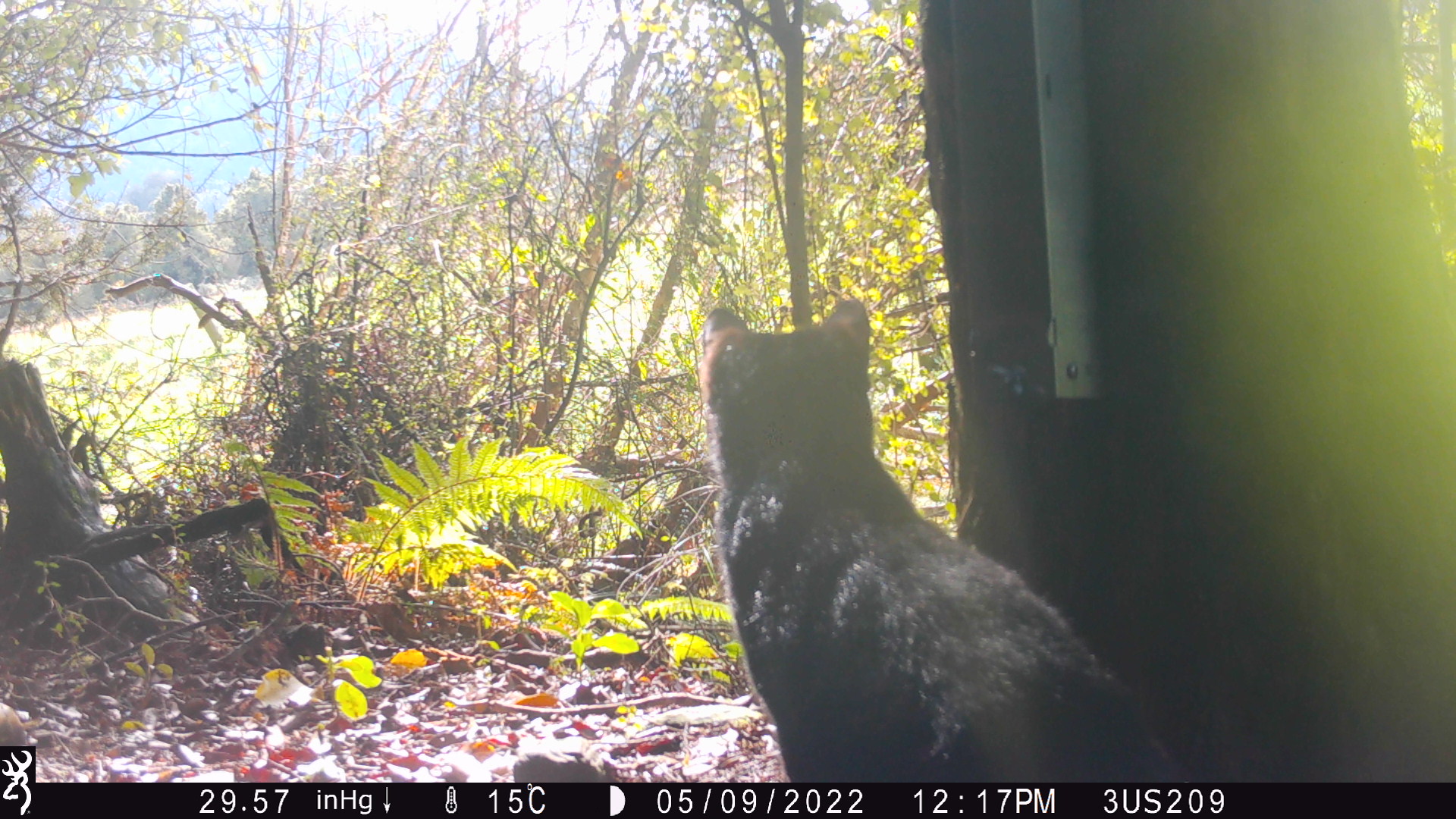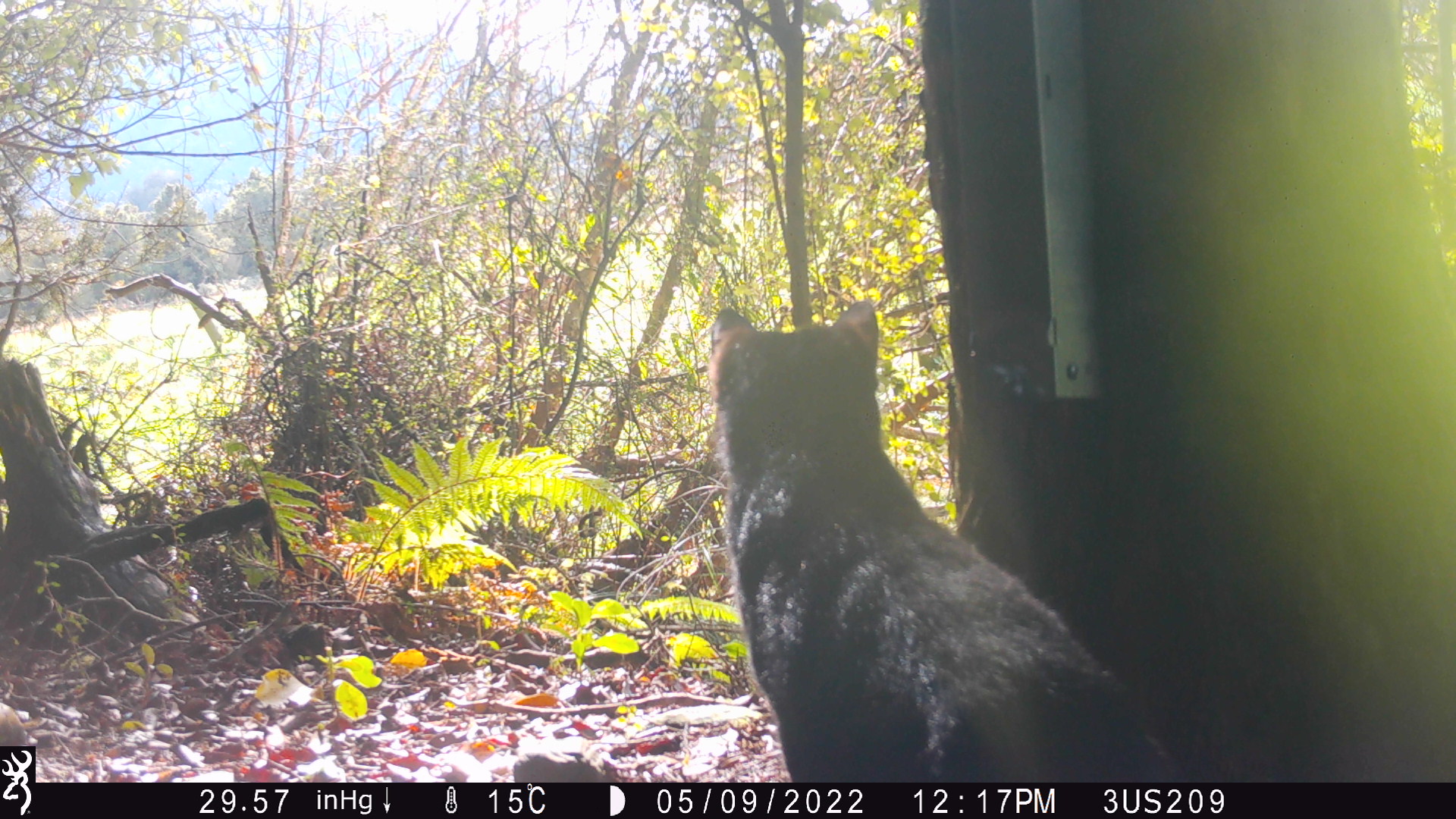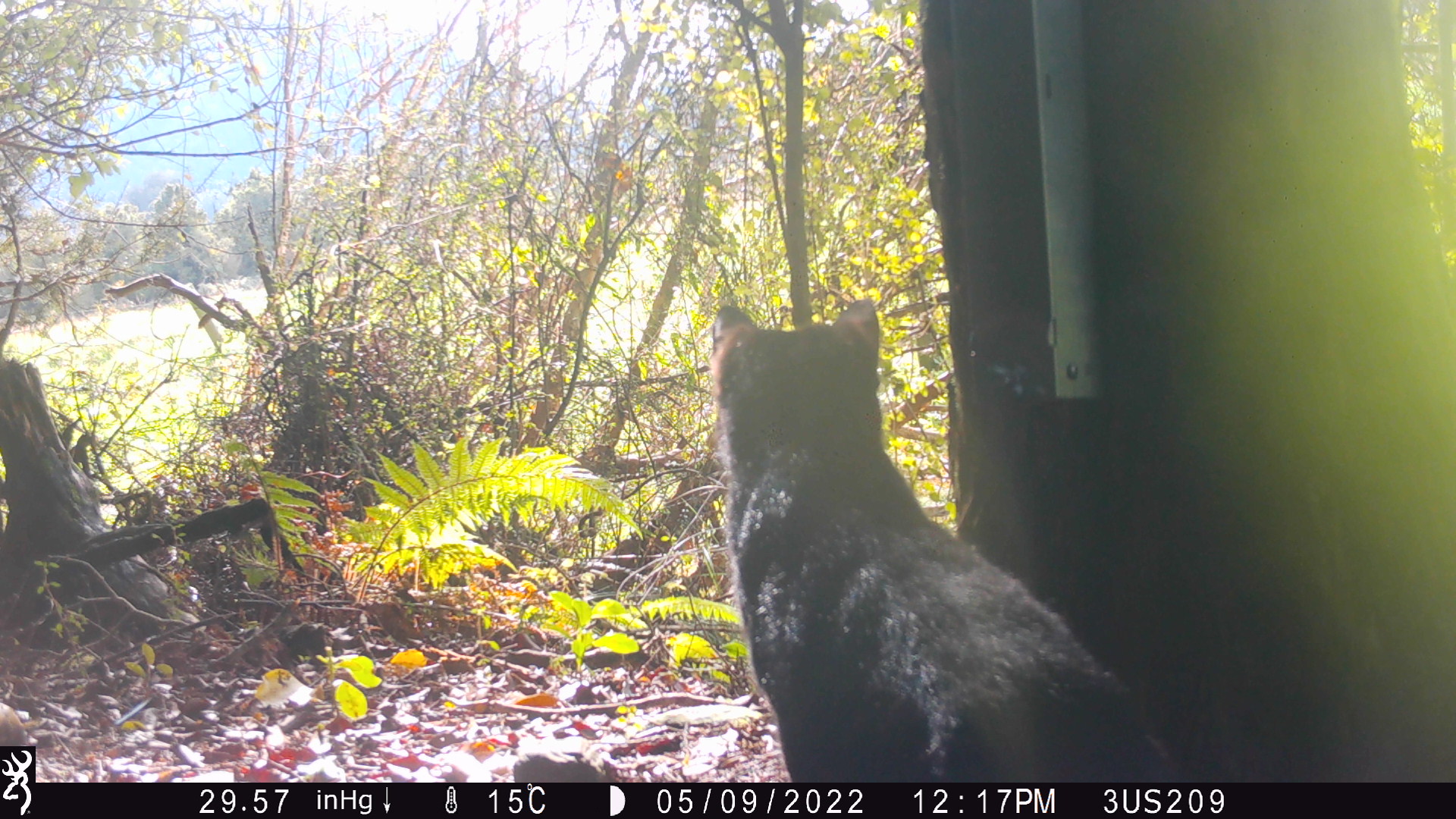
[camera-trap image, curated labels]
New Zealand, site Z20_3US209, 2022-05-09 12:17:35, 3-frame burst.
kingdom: Animalia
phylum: Chordata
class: Mammalia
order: Carnivora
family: Felidae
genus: Felis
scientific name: Felis catus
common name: domestic cat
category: cat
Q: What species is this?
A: Cat (domestic cat) (Felis catus).